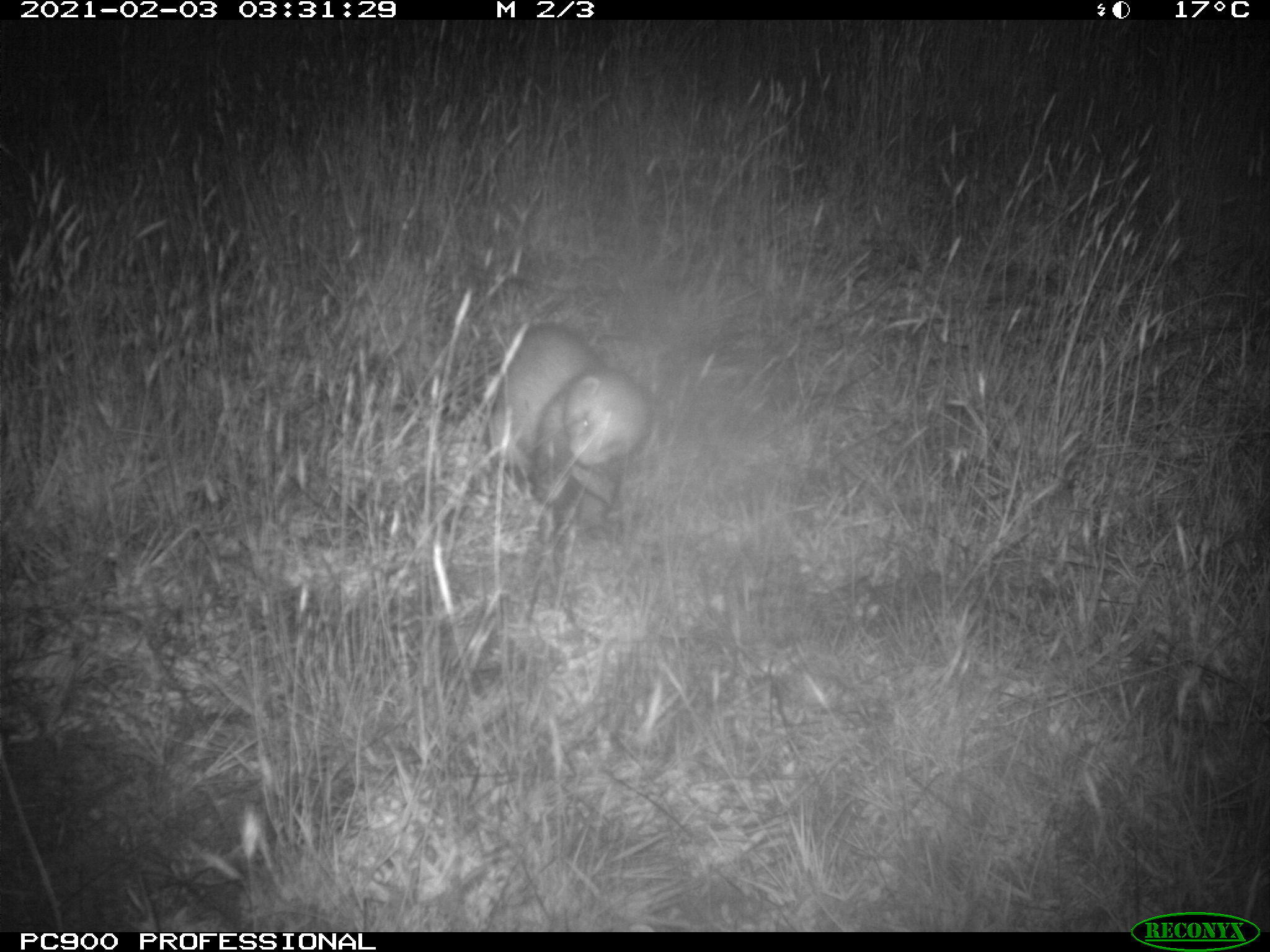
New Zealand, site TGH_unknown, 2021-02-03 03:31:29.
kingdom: Animalia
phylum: Chordata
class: Mammalia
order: Carnivora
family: Mustelidae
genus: Mustela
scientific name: Mustela furo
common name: ferret